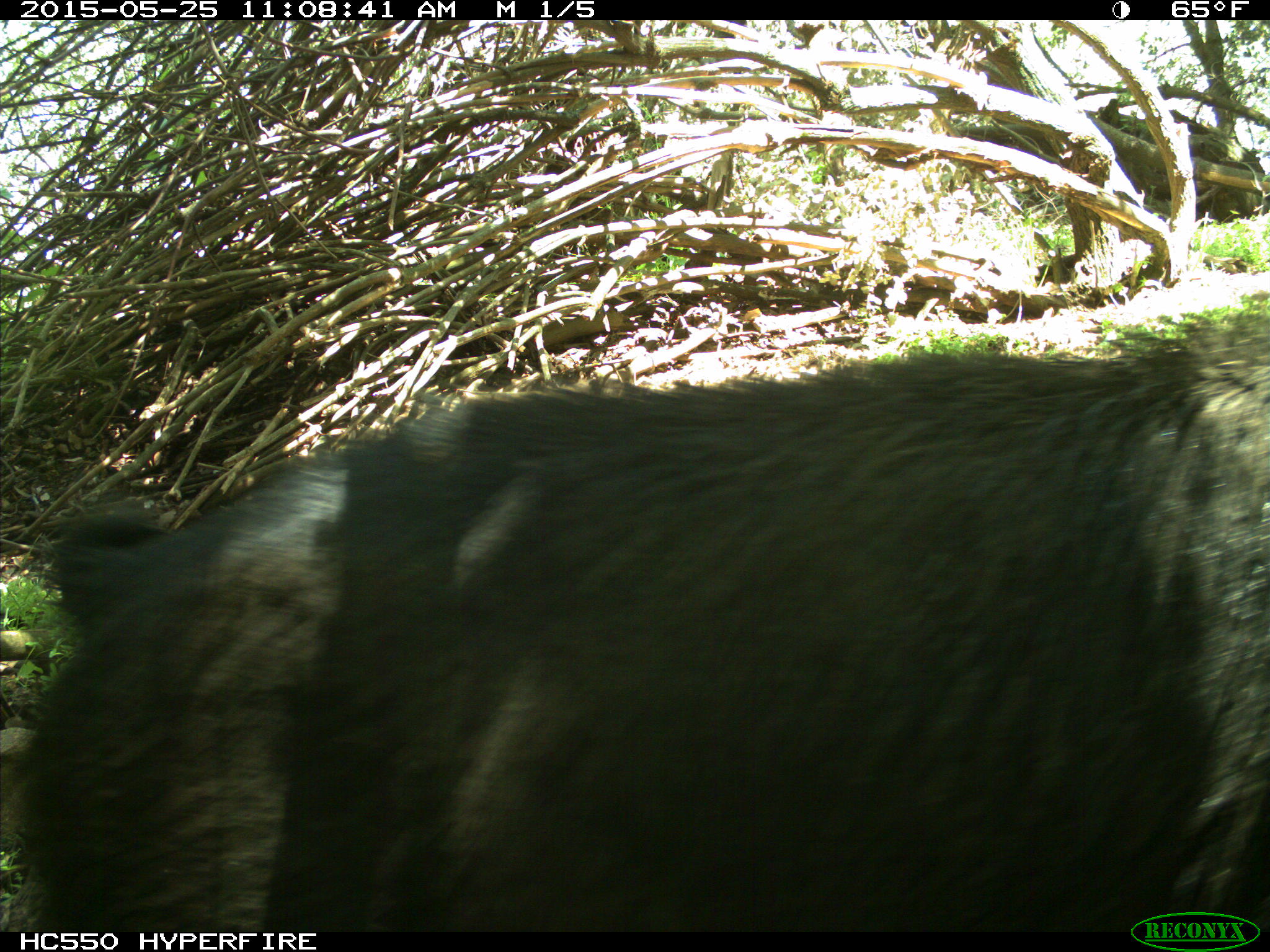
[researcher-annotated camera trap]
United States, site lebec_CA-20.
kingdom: Animalia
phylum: Chordata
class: Mammalia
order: Artiodactyla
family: Suidae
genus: Sus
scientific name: Sus scrofa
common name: wild boar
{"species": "Sus scrofa (wild boar)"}